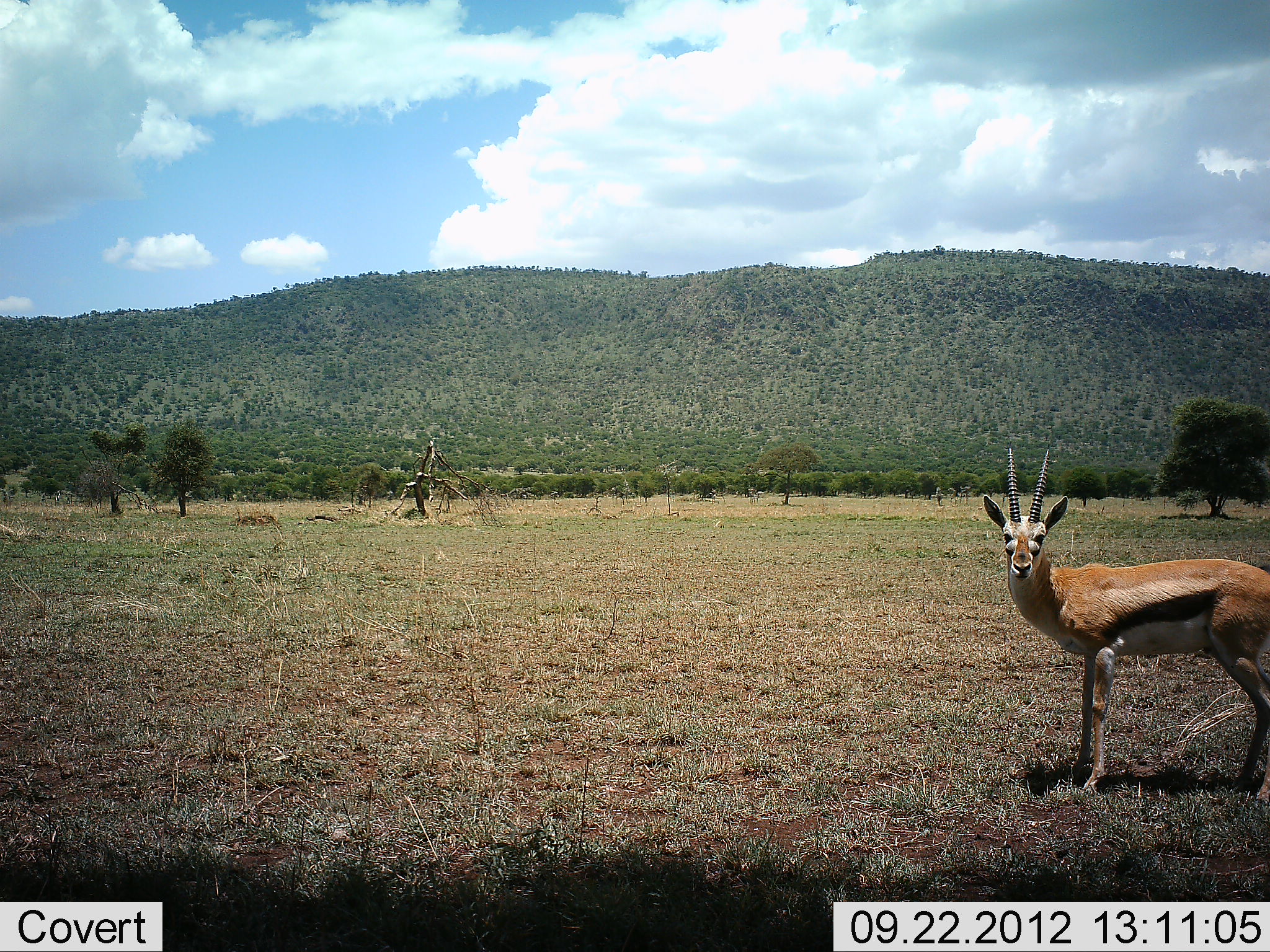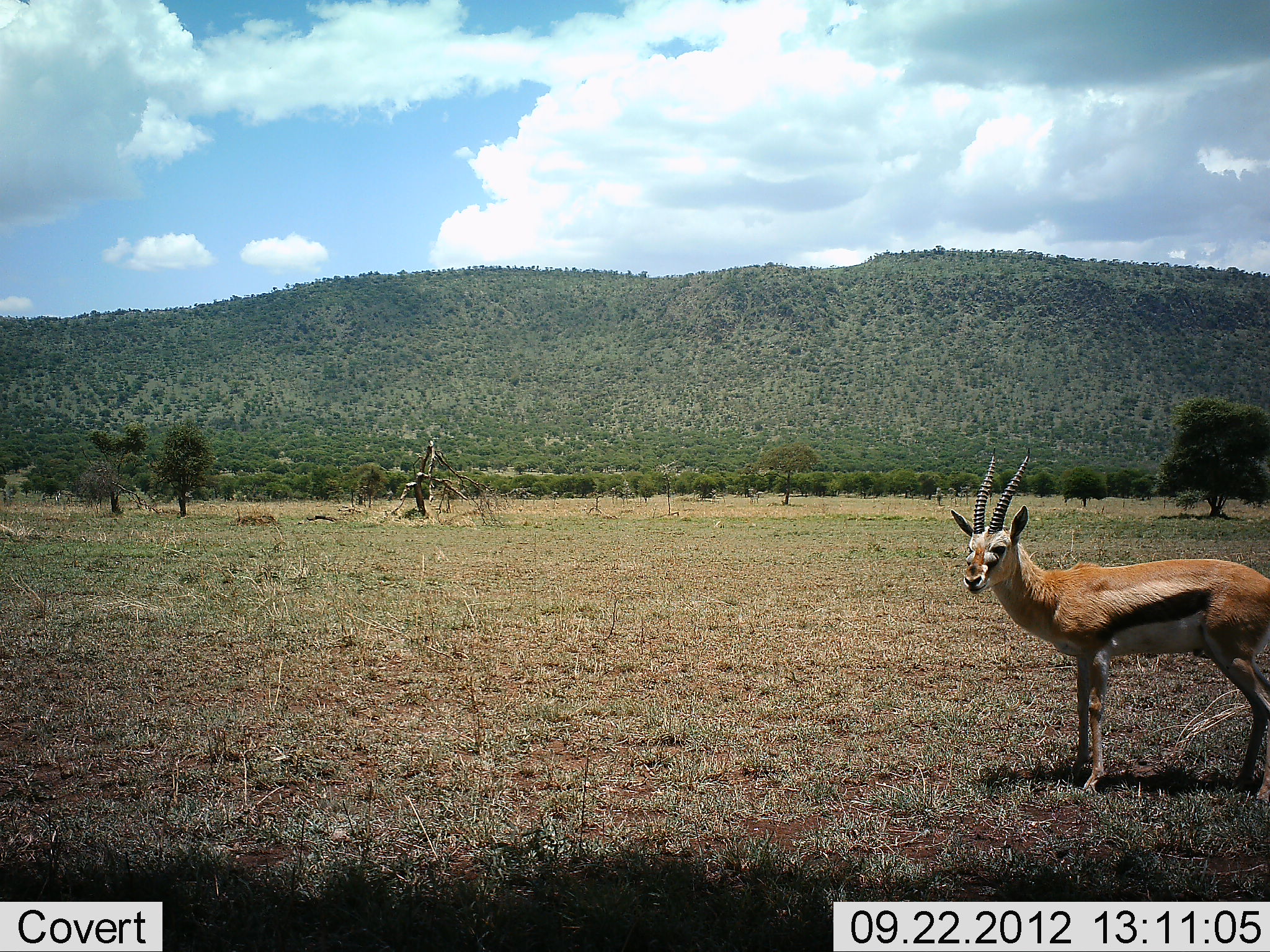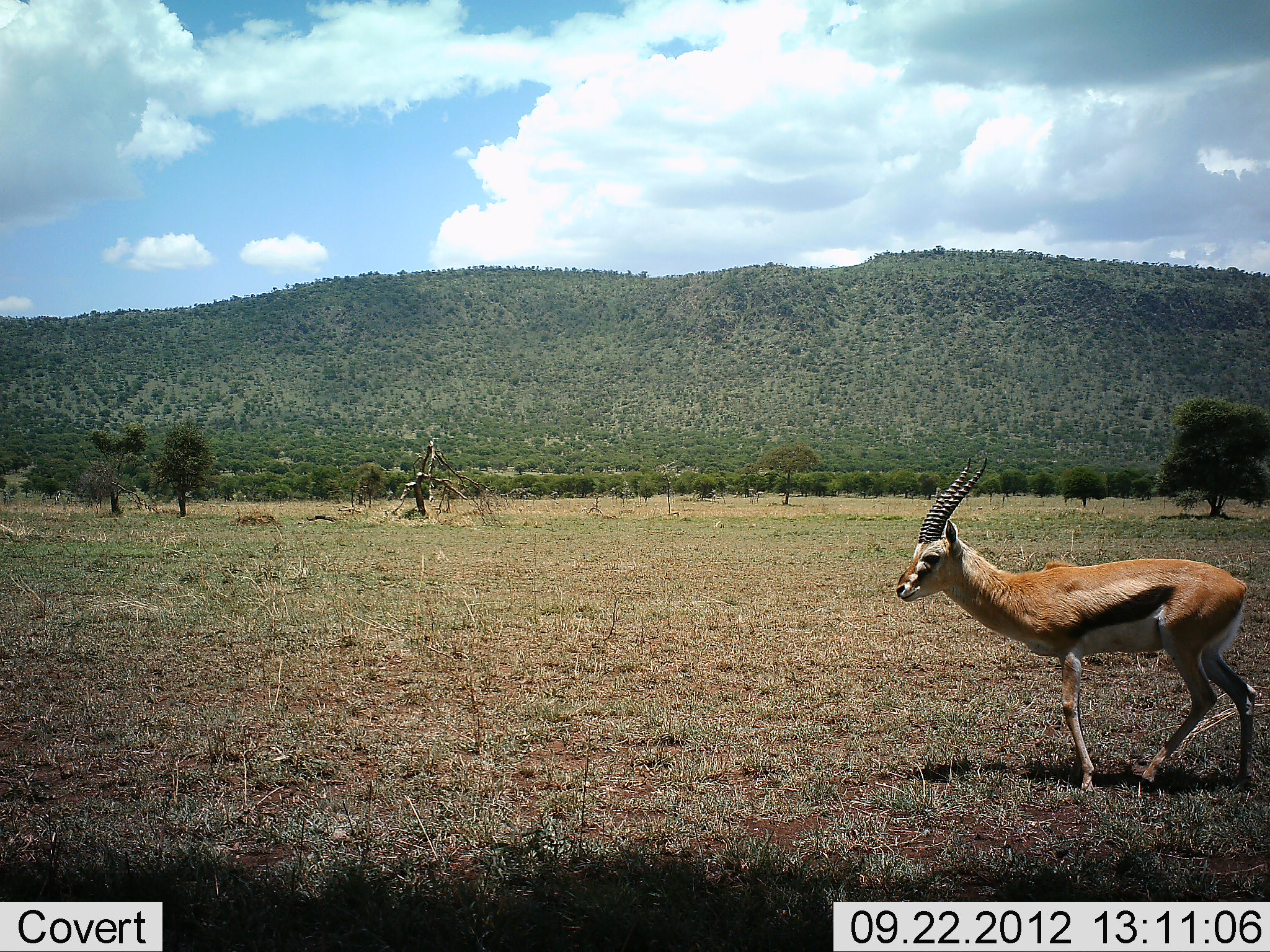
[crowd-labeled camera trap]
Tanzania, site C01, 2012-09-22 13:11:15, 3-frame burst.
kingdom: Animalia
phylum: Chordata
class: Mammalia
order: Artiodactyla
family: Bovidae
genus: Eudorcas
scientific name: Eudorcas thomsonii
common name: thomson's gazelle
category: gazellethomsons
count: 1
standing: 60%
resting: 0%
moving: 40%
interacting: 0%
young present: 0%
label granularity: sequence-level